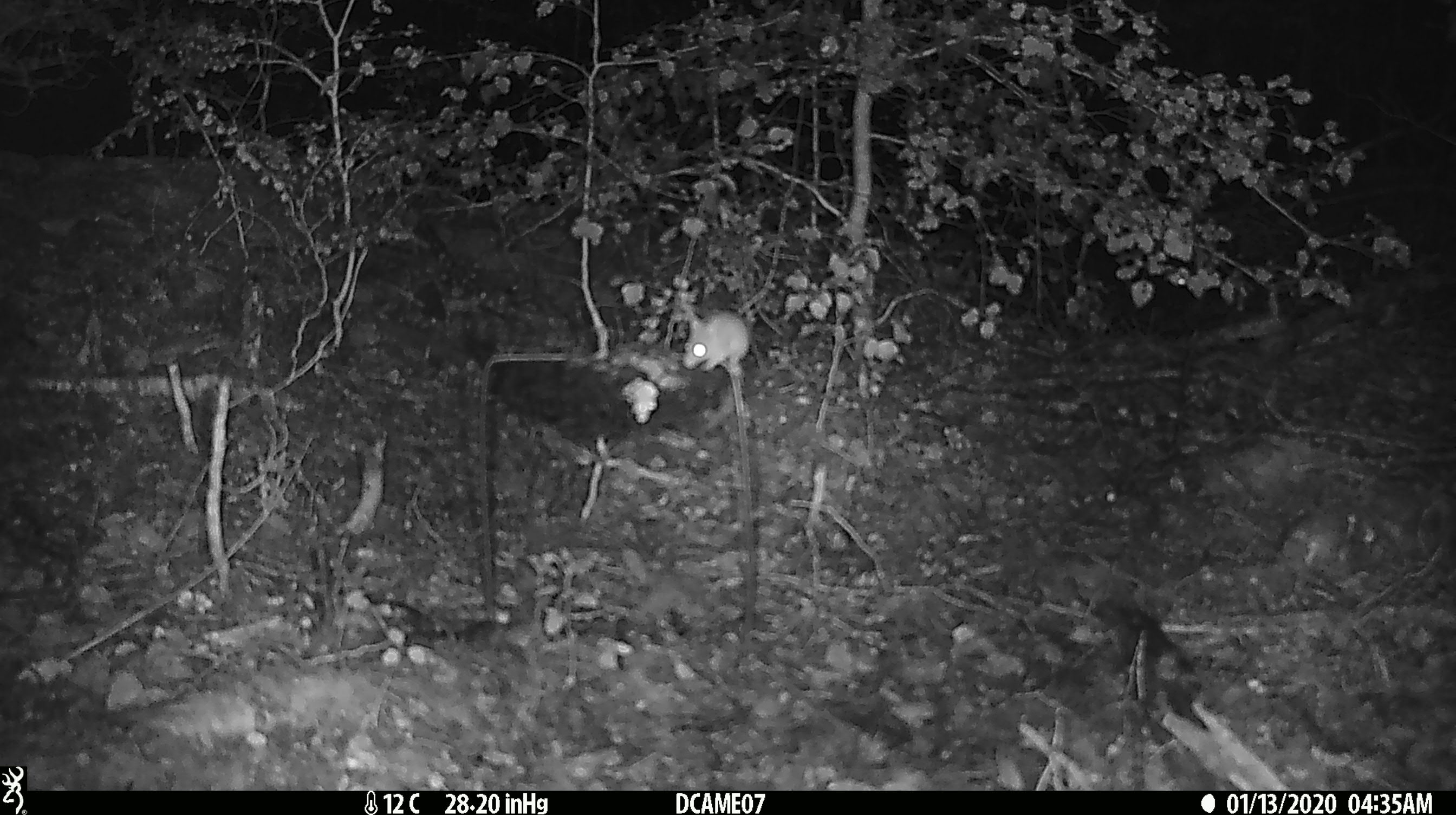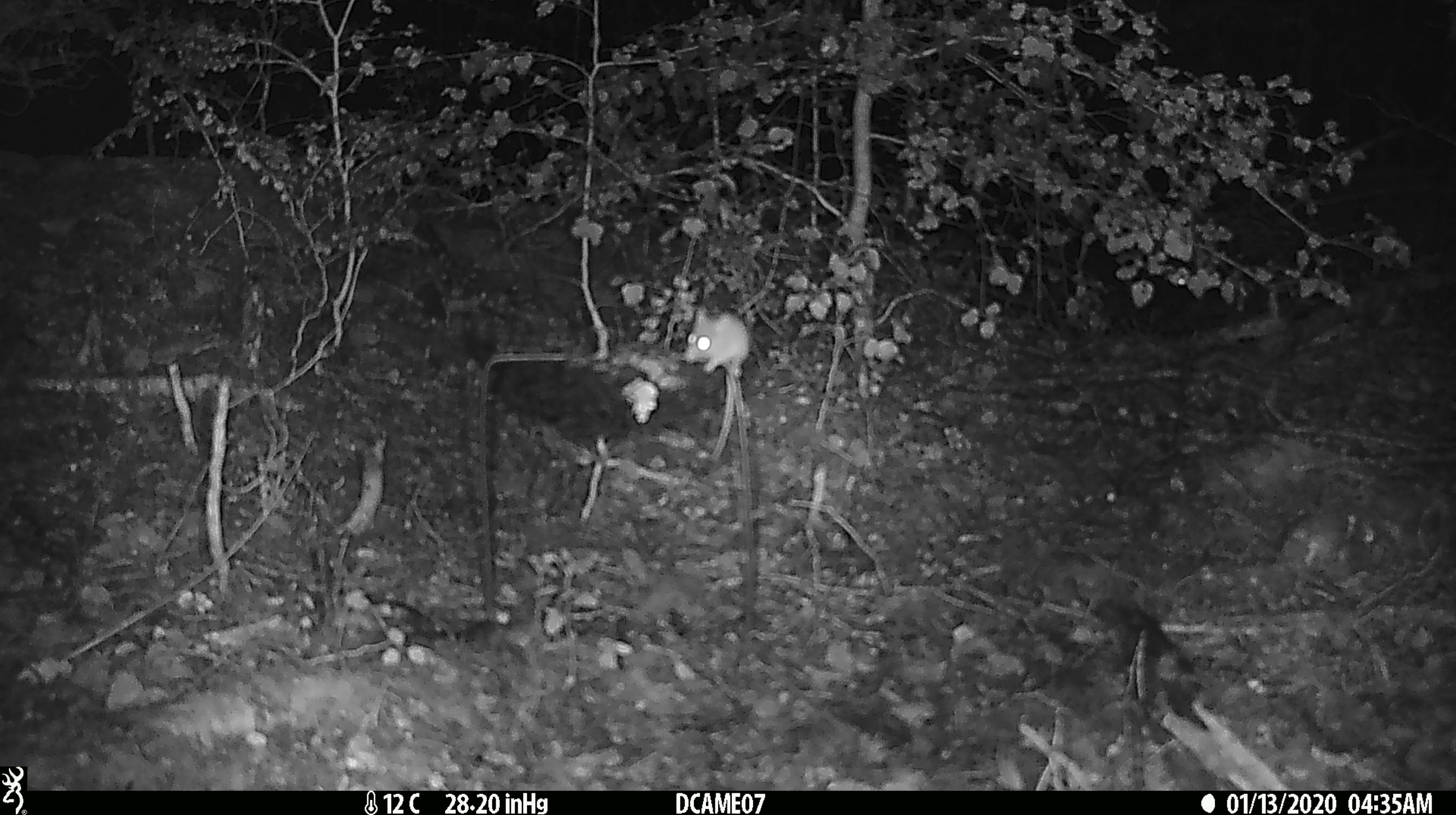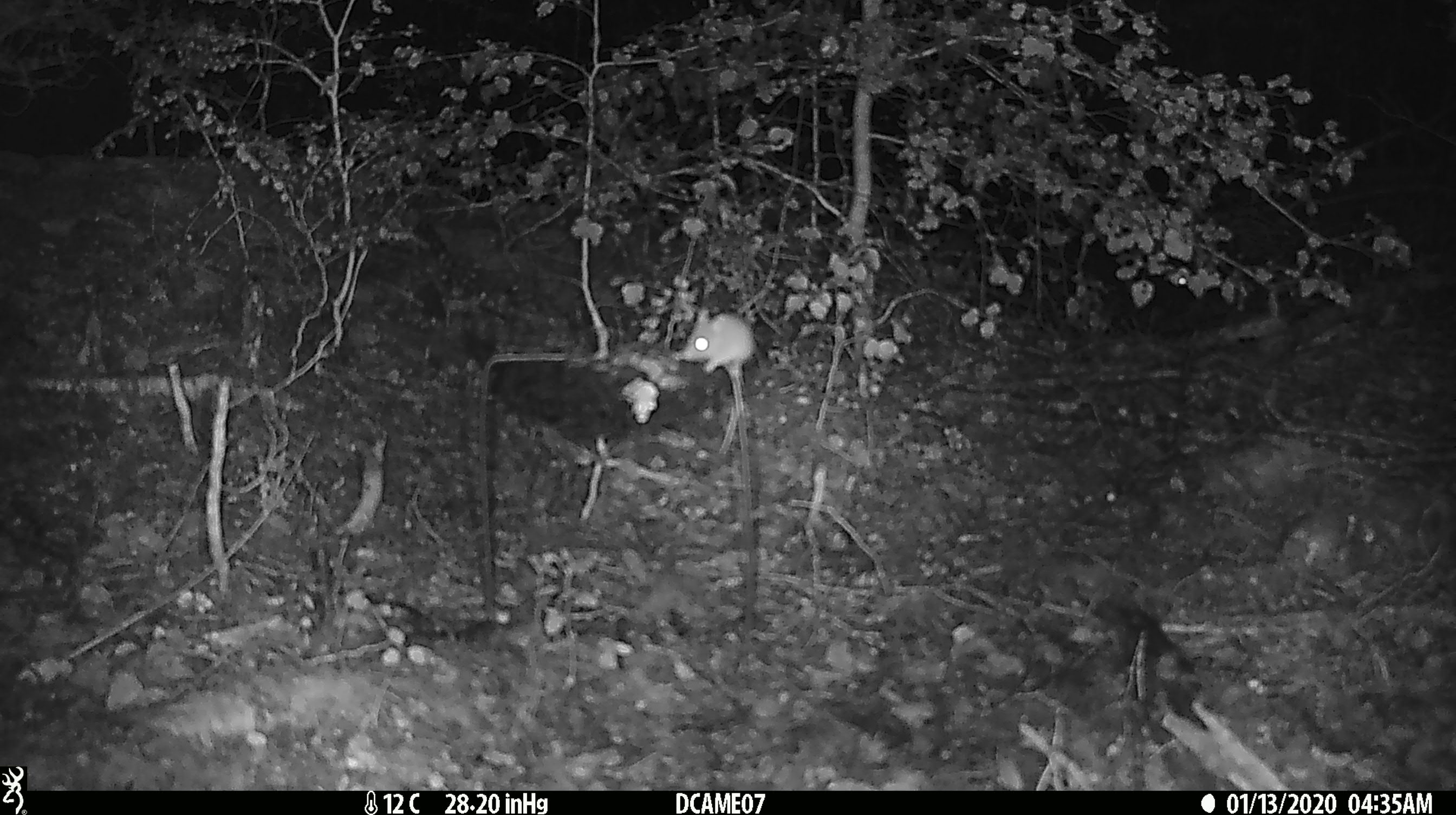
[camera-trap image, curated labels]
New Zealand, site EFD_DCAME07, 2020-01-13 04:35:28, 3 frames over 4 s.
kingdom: Animalia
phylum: Chordata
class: Mammalia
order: Rodentia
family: Muridae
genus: Mus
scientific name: Mus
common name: mouse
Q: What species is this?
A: Mouse (Mus).